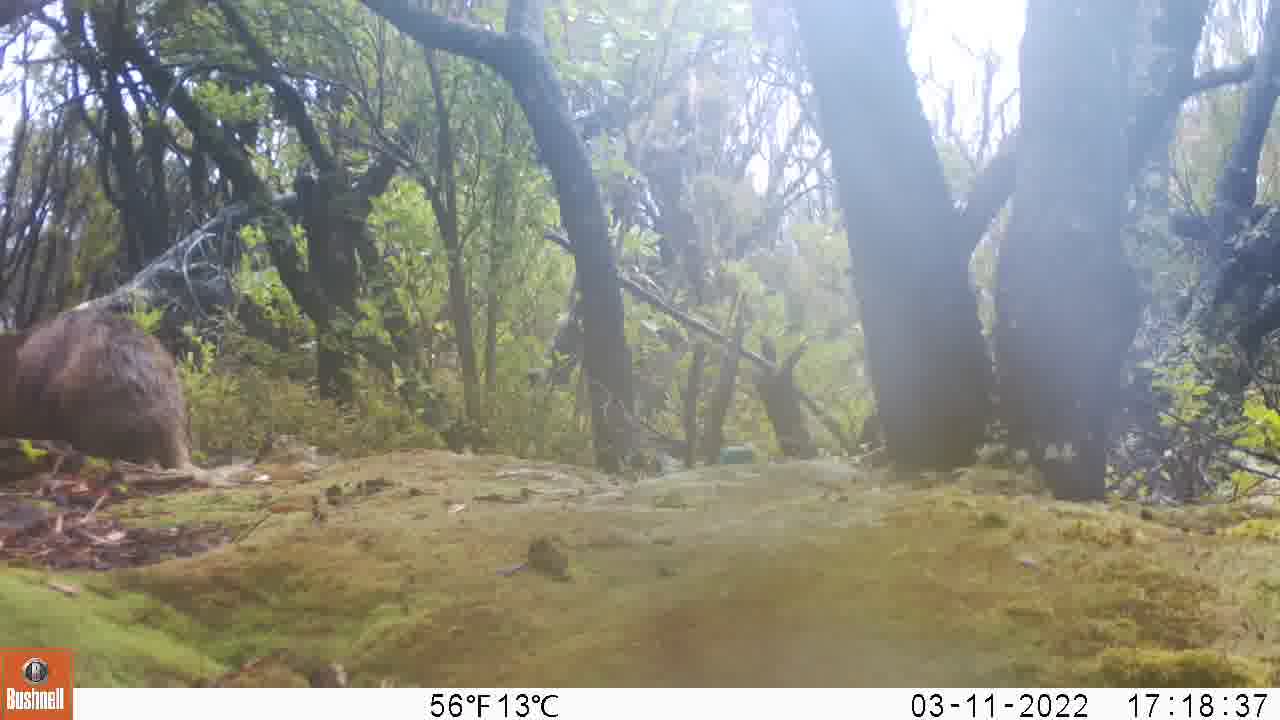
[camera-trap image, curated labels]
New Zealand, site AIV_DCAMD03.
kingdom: Animalia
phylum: Chordata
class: Mammalia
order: Carnivora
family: Otariidae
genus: Phocarctos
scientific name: Phocarctos hookeri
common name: new zealand sea lion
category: sealion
Sealion (new zealand sea lion) (Phocarctos hookeri).